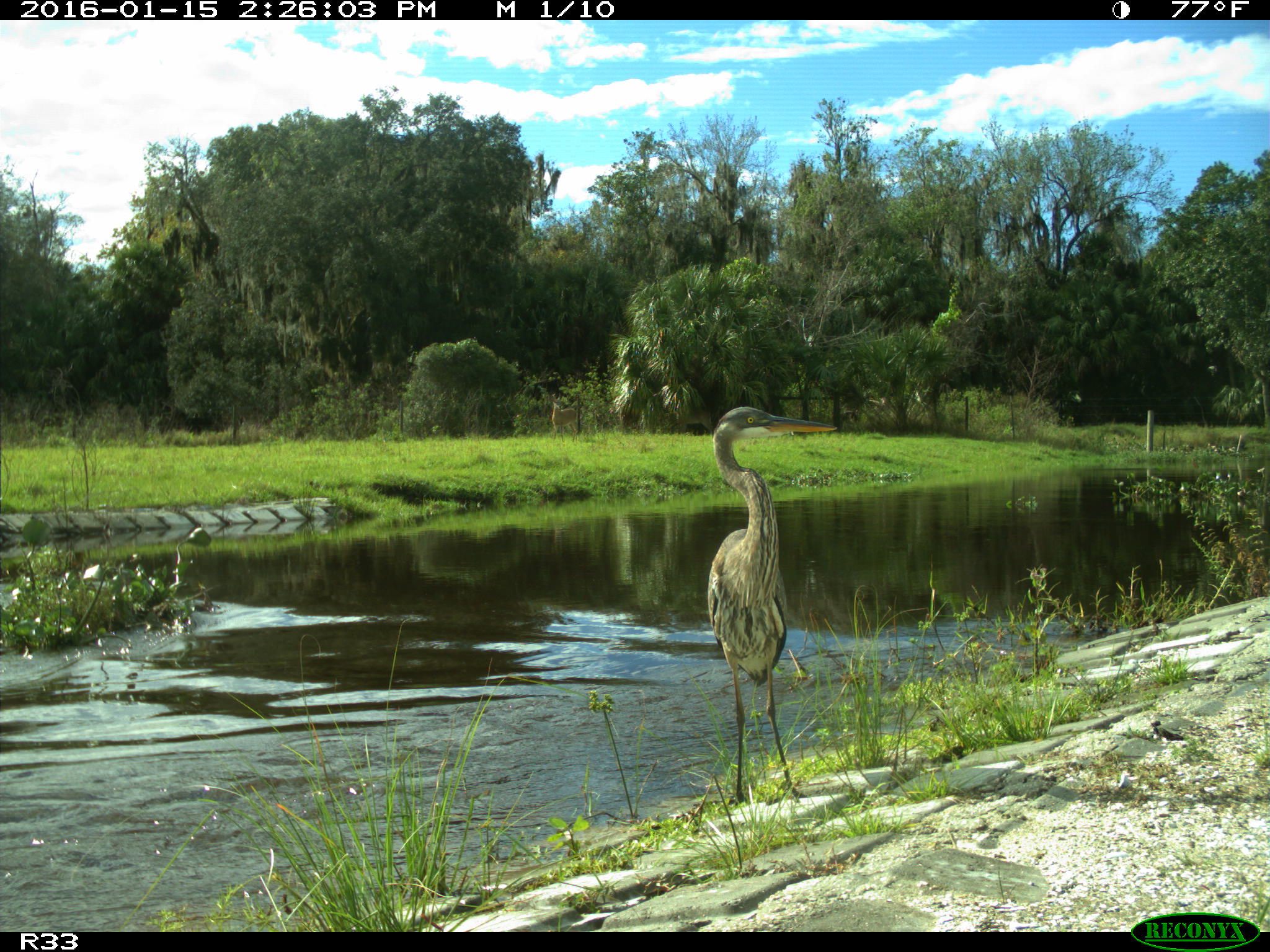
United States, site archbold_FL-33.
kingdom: Animalia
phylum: Chordata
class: Aves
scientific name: Aves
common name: birds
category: unidentified bird